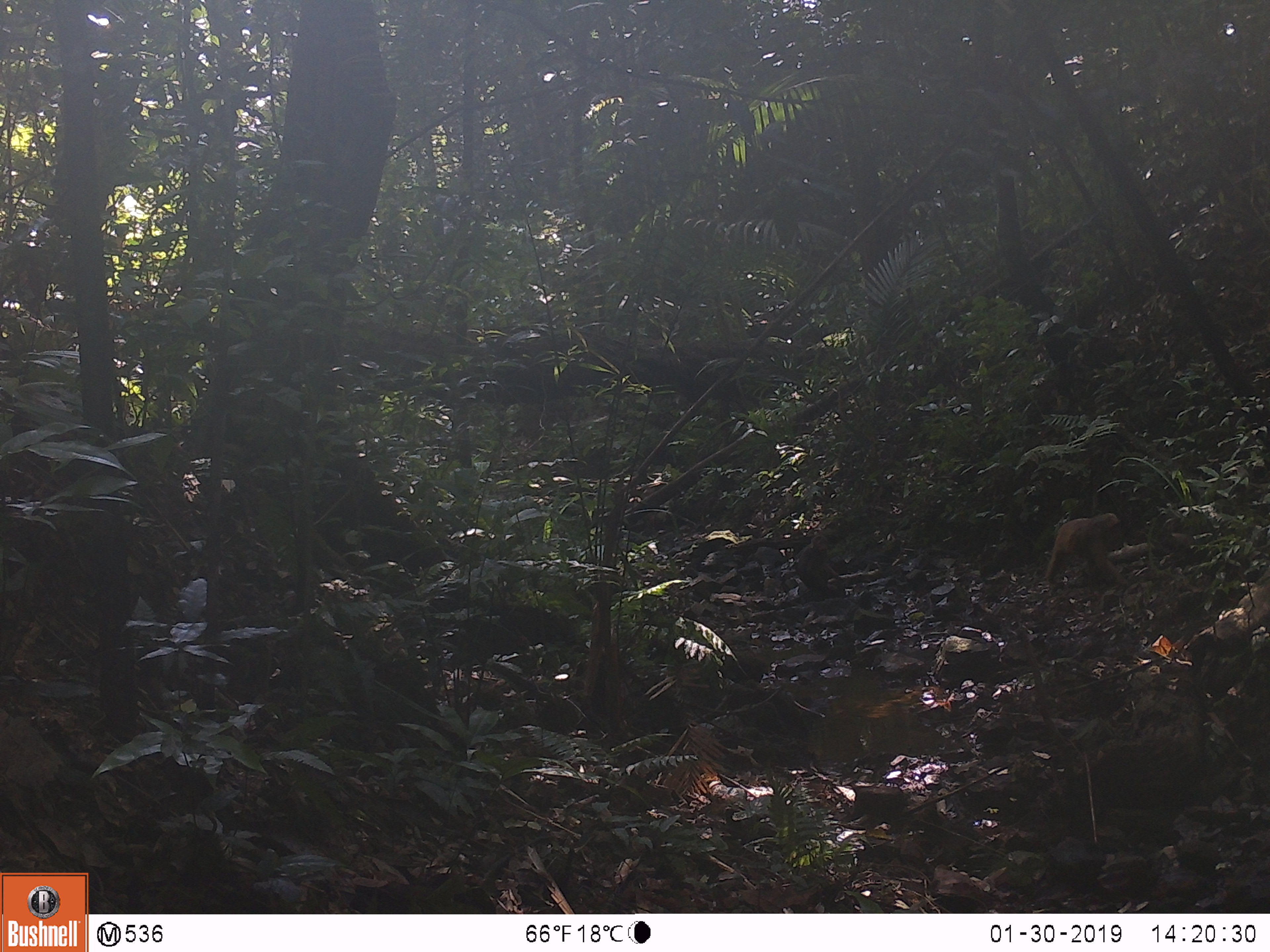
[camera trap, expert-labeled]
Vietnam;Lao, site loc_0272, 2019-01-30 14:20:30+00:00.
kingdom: Animalia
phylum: Chordata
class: Mammalia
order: Primates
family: Cercopithecidae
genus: Macaca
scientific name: Macaca arctoides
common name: stump-tailed macaque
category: stump tailed macaque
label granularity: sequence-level